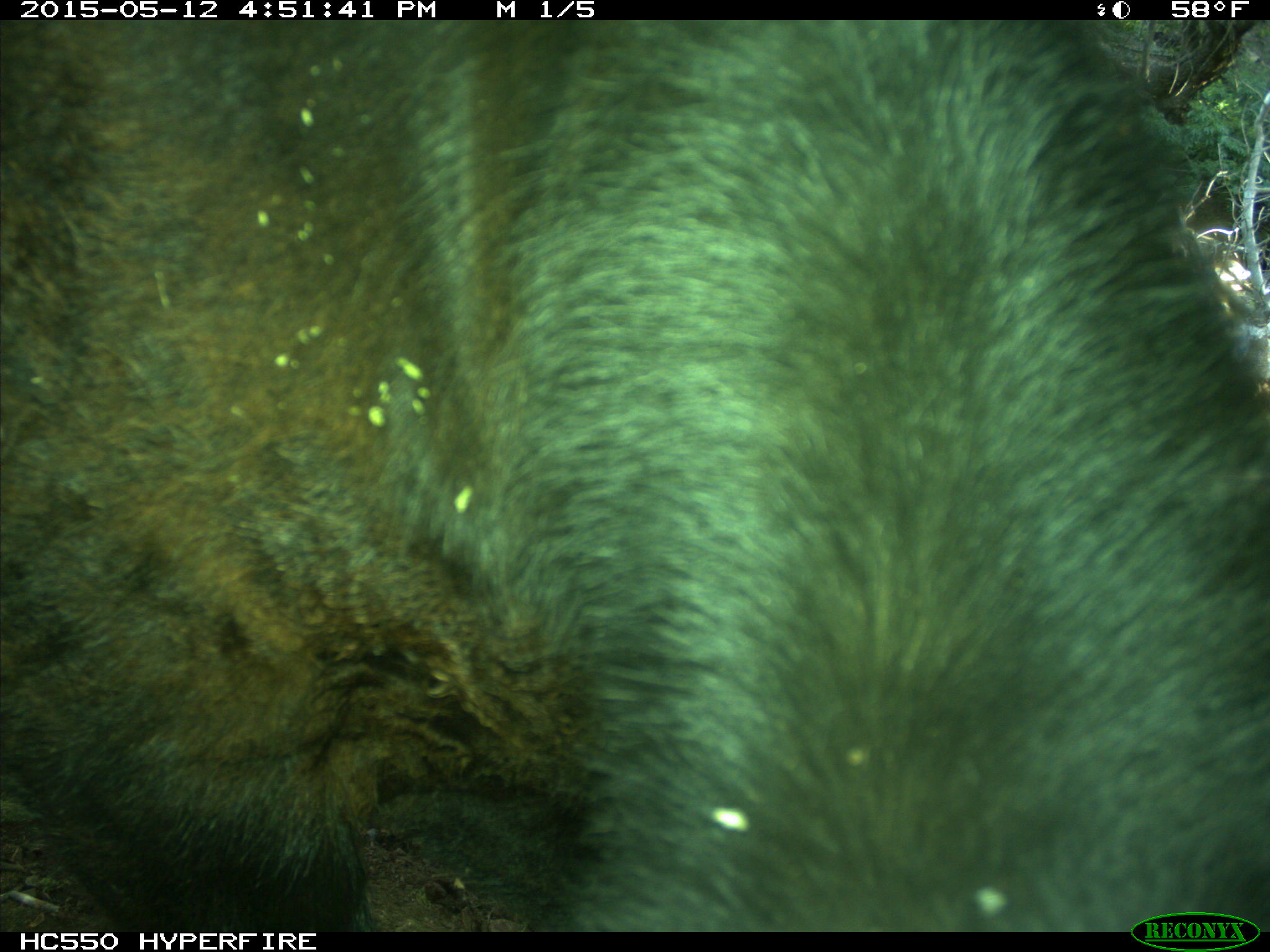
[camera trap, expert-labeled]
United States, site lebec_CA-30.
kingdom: Animalia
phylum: Chordata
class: Mammalia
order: Artiodactyla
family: Bovidae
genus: Bos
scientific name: Bos taurus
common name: domestic cow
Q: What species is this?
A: Bos taurus (domestic cow).